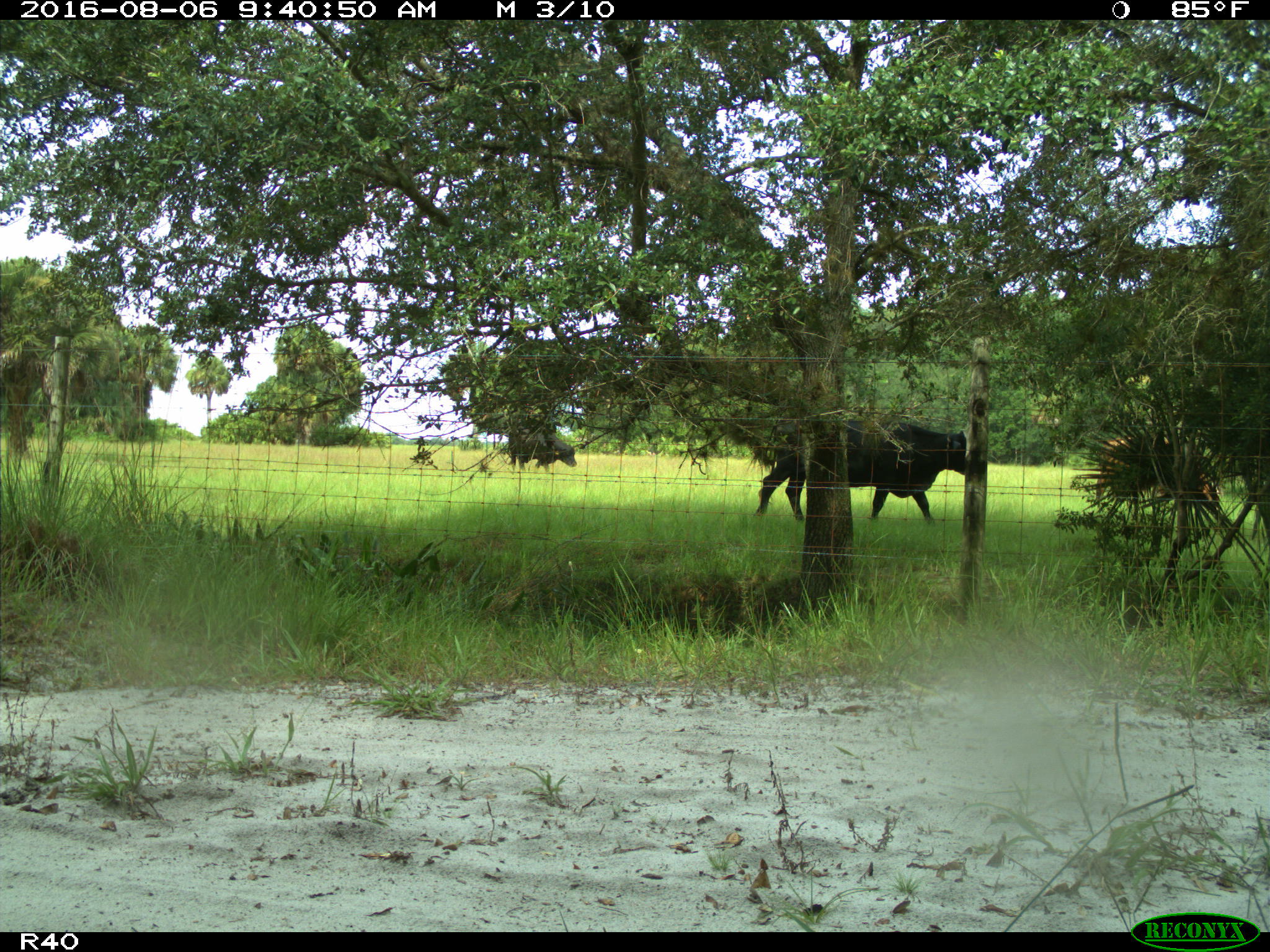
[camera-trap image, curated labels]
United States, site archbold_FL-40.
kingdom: Animalia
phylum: Chordata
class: Mammalia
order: Artiodactyla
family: Bovidae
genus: Bos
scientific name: Bos taurus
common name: domestic cow